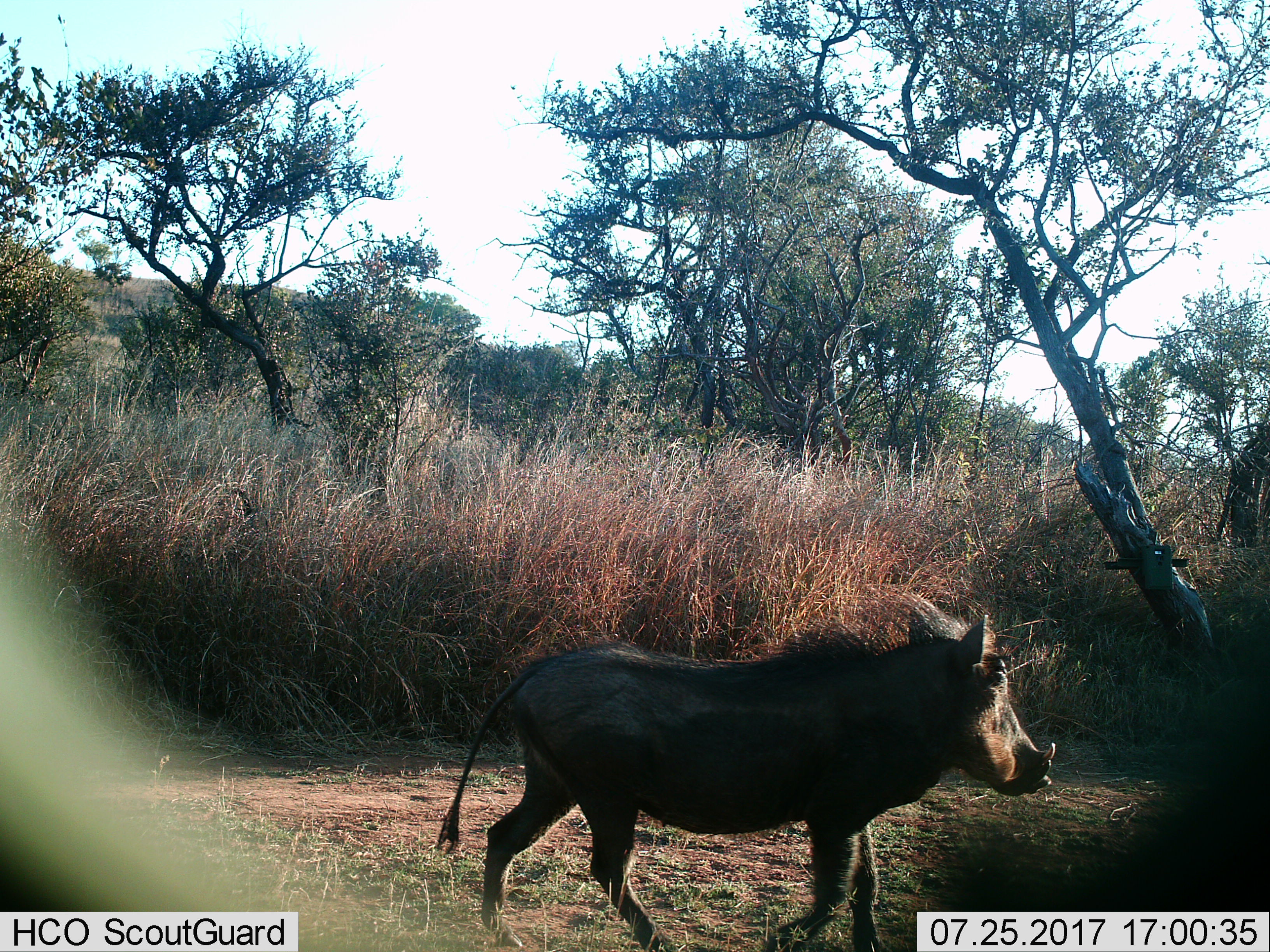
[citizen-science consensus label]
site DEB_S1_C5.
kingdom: Animalia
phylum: Chordata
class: Mammalia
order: Artiodactyla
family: Suidae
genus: Phacochoerus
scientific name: Phacochoerus africanus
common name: warthog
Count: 1.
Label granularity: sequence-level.